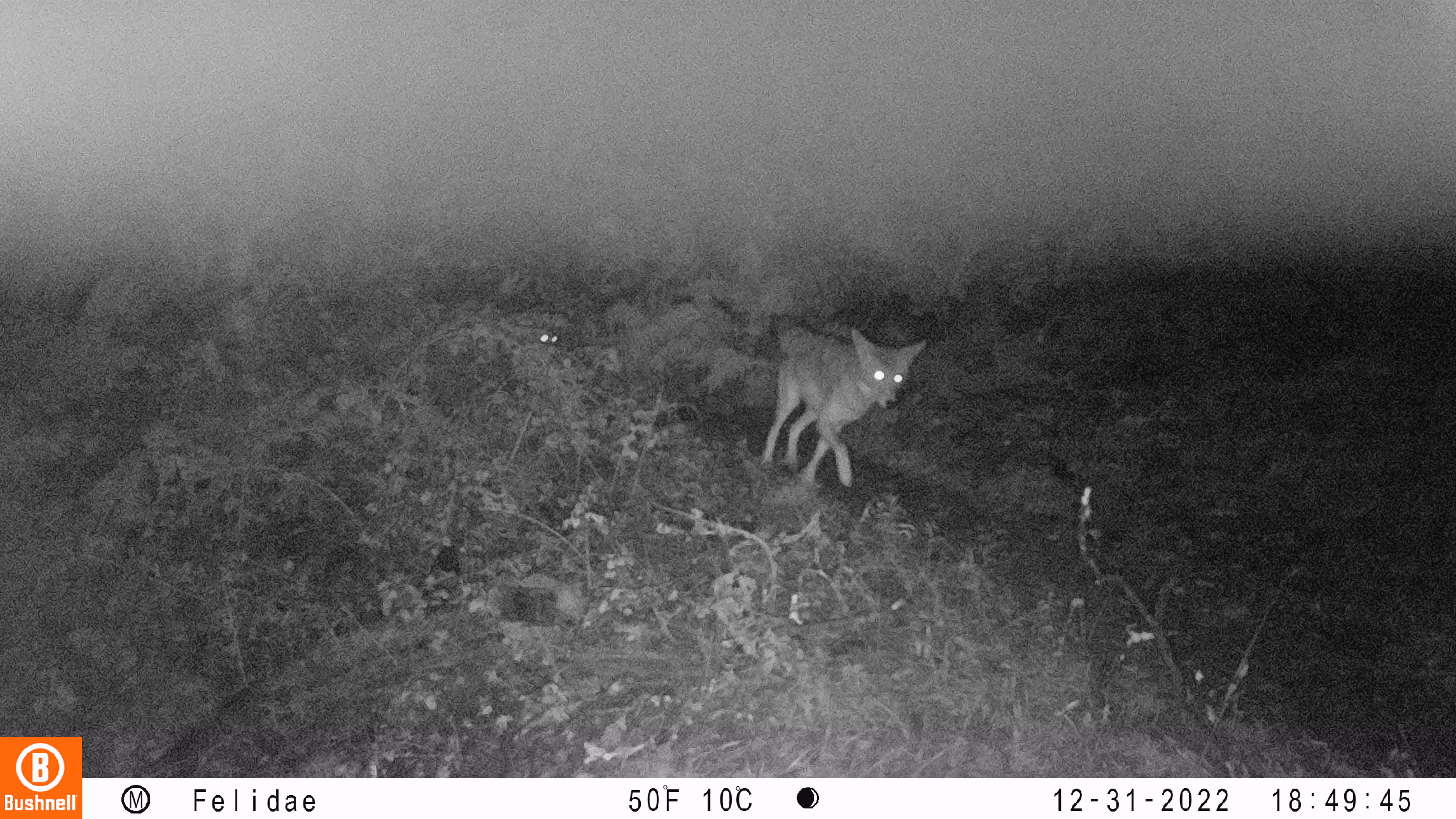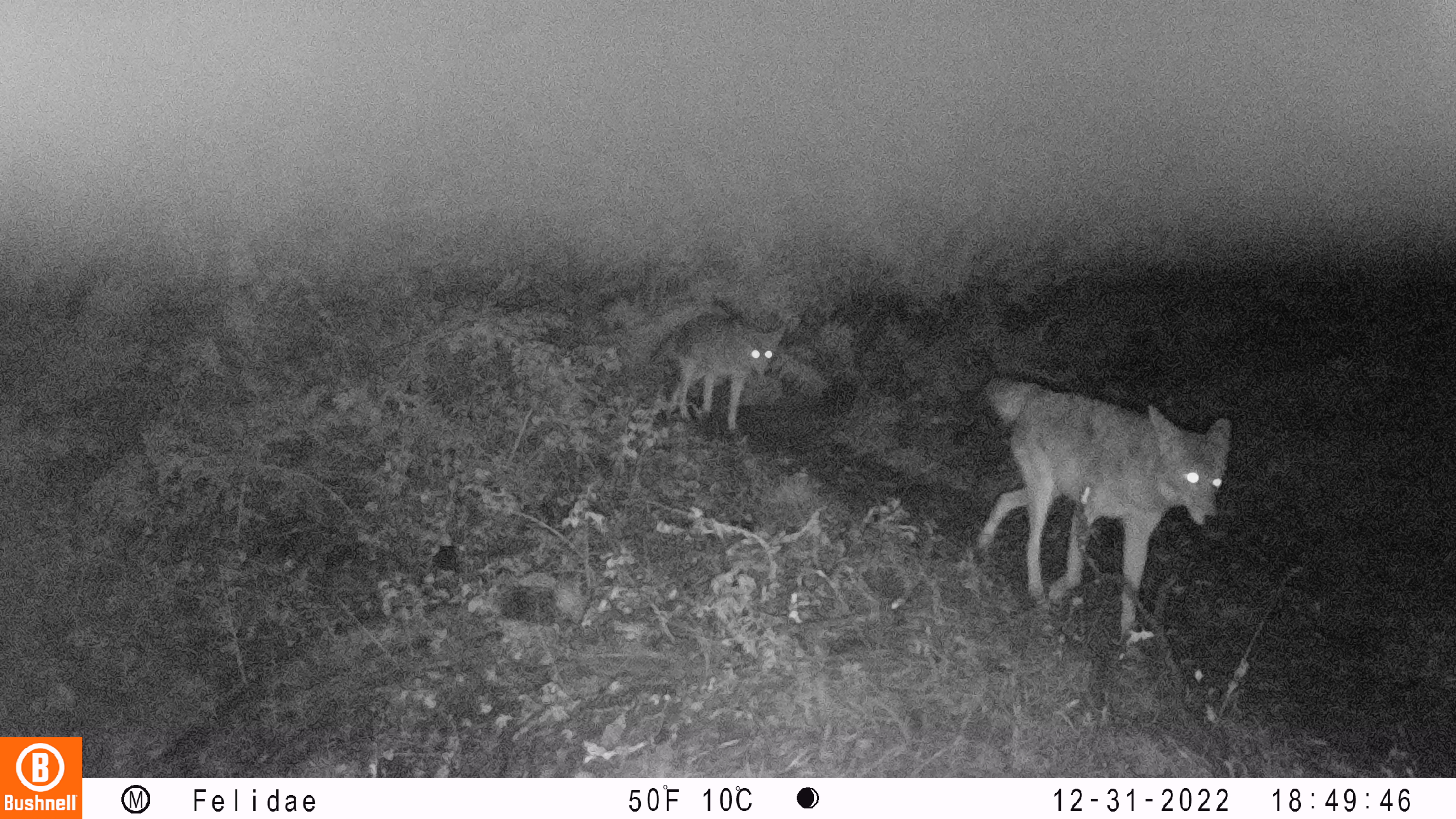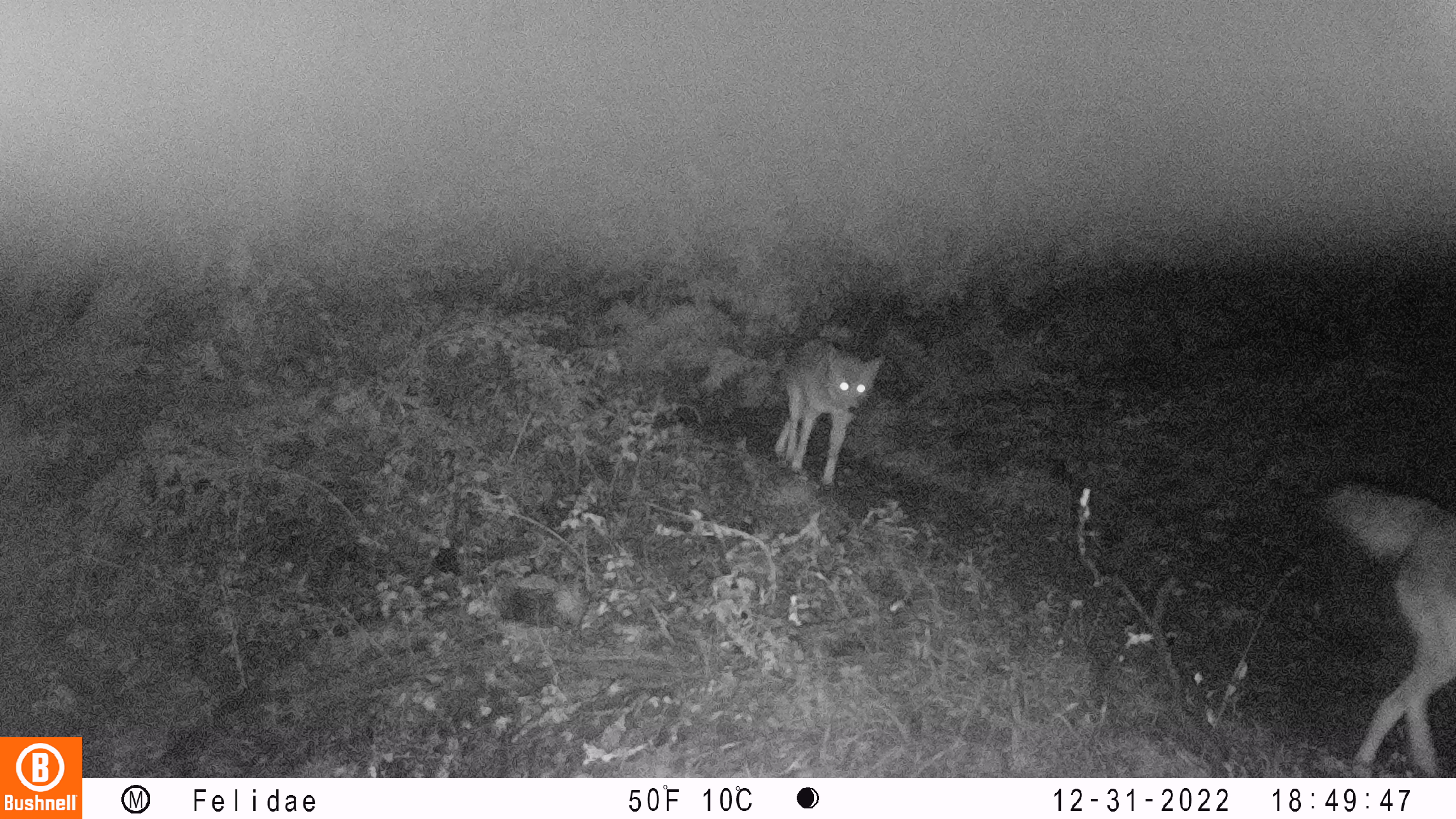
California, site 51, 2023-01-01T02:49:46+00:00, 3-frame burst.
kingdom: Animalia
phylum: Chordata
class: Mammalia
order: Carnivora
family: Canidae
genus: Canis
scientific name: Canis latrans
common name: coyote